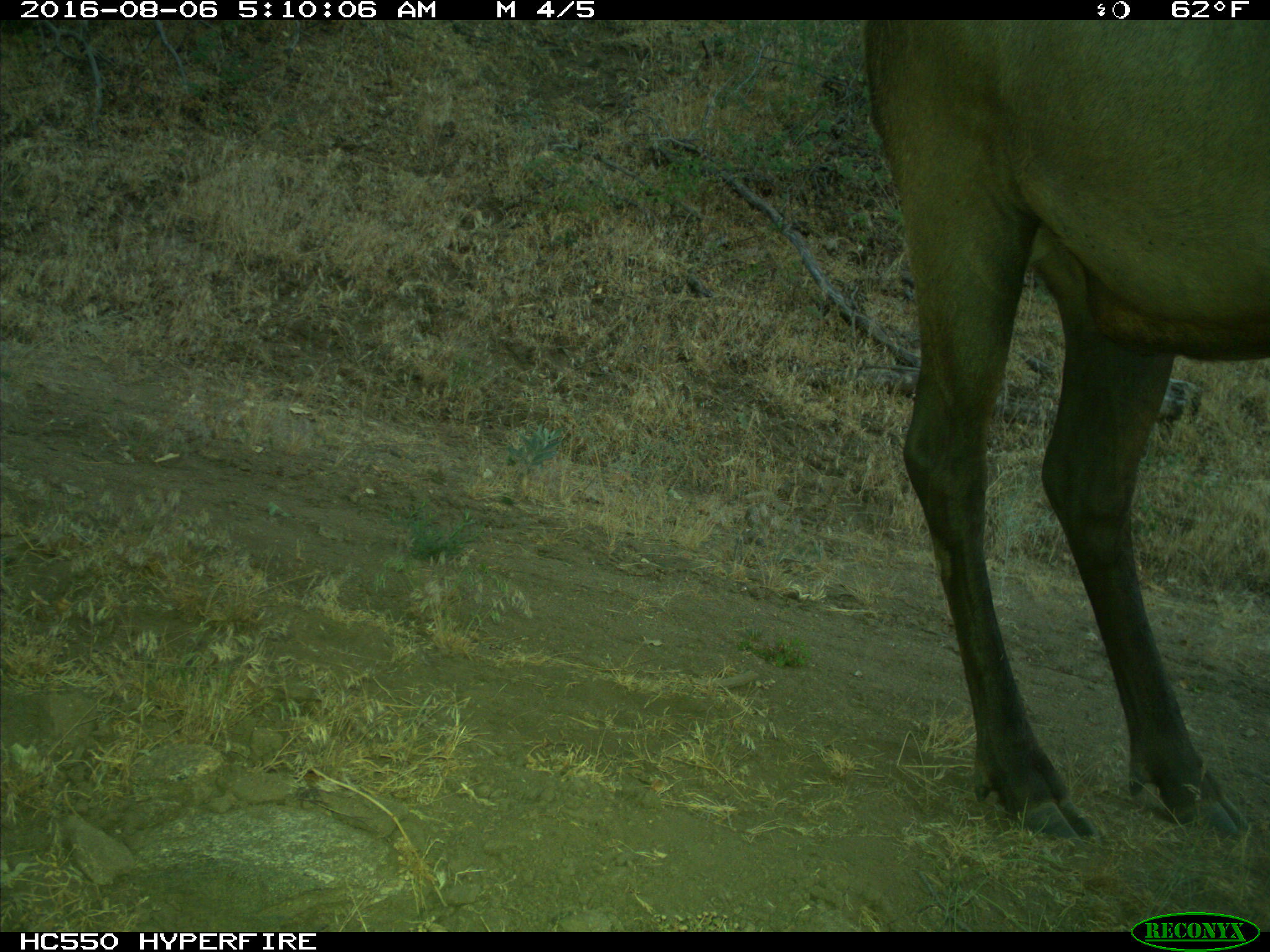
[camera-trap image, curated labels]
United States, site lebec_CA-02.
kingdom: Animalia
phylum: Chordata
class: Mammalia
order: Artiodactyla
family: Cervidae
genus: Cervus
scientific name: Cervus canadensis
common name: elk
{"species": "Cervus canadensis (elk)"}